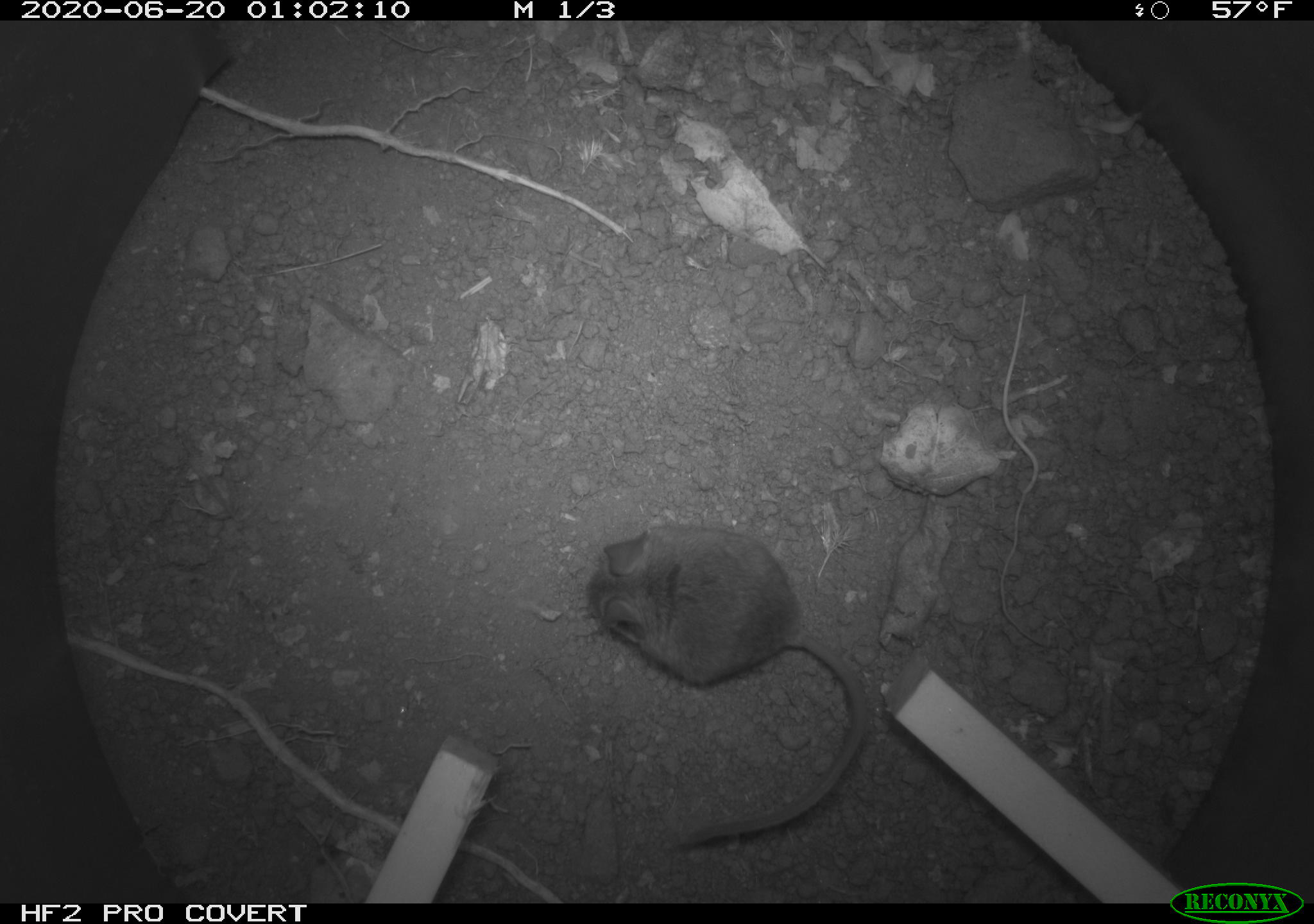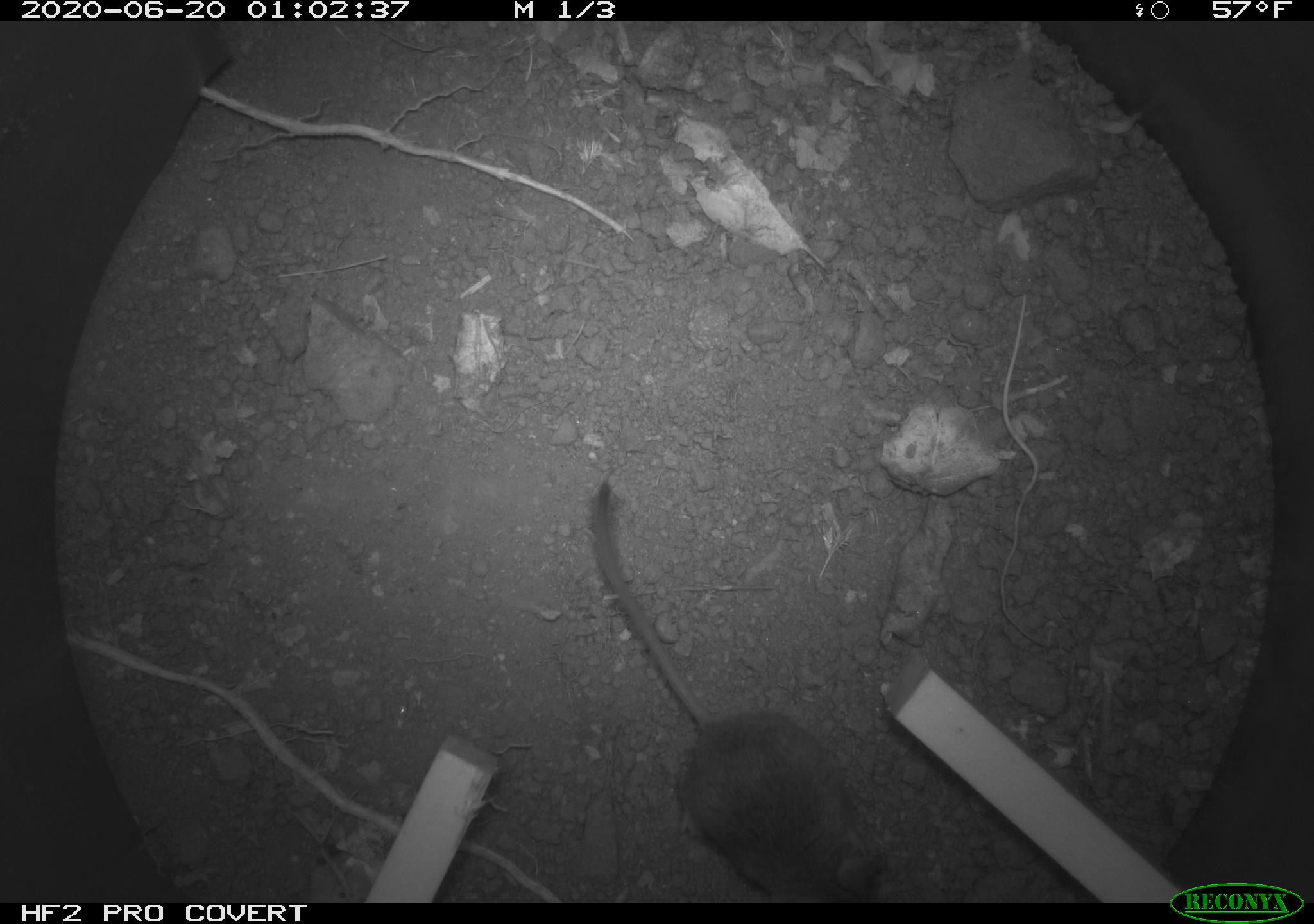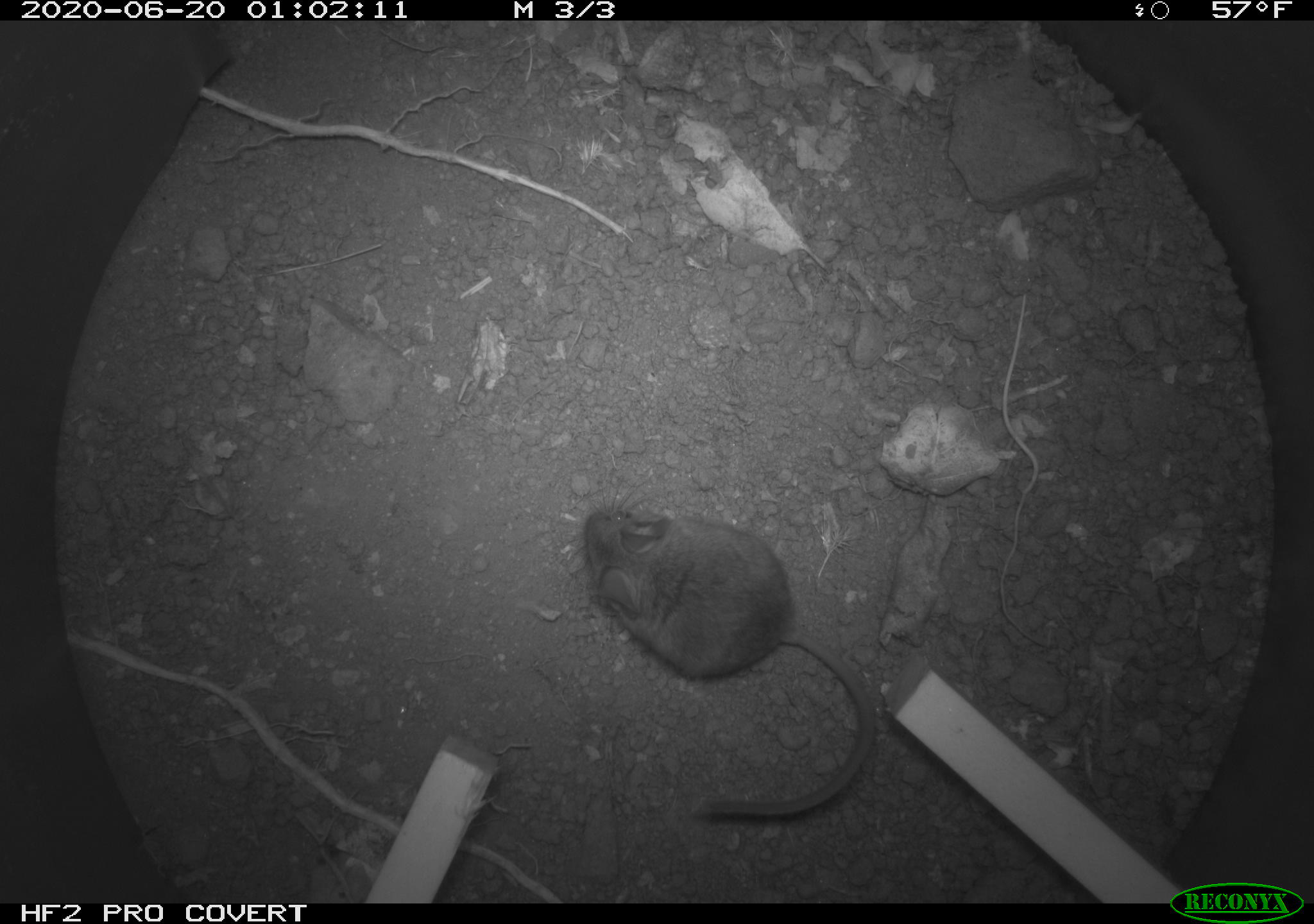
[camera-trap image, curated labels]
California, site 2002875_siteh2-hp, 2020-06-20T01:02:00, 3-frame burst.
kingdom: Animalia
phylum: Chordata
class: Mammalia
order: Rodentia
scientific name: Rodentia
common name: mouse species